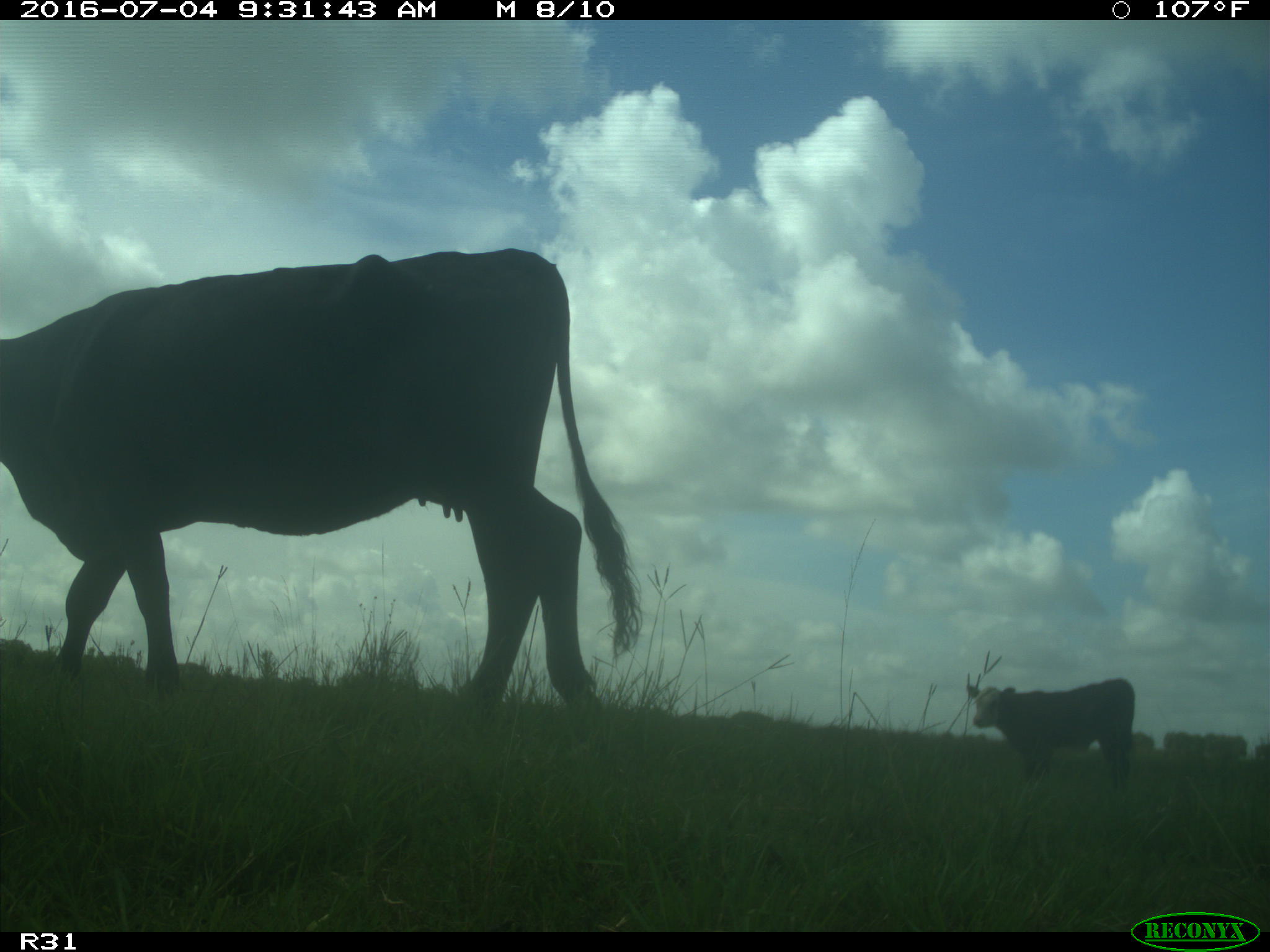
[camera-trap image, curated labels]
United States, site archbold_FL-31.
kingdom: Animalia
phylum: Chordata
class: Mammalia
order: Artiodactyla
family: Bovidae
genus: Bos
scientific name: Bos taurus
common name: domestic cow